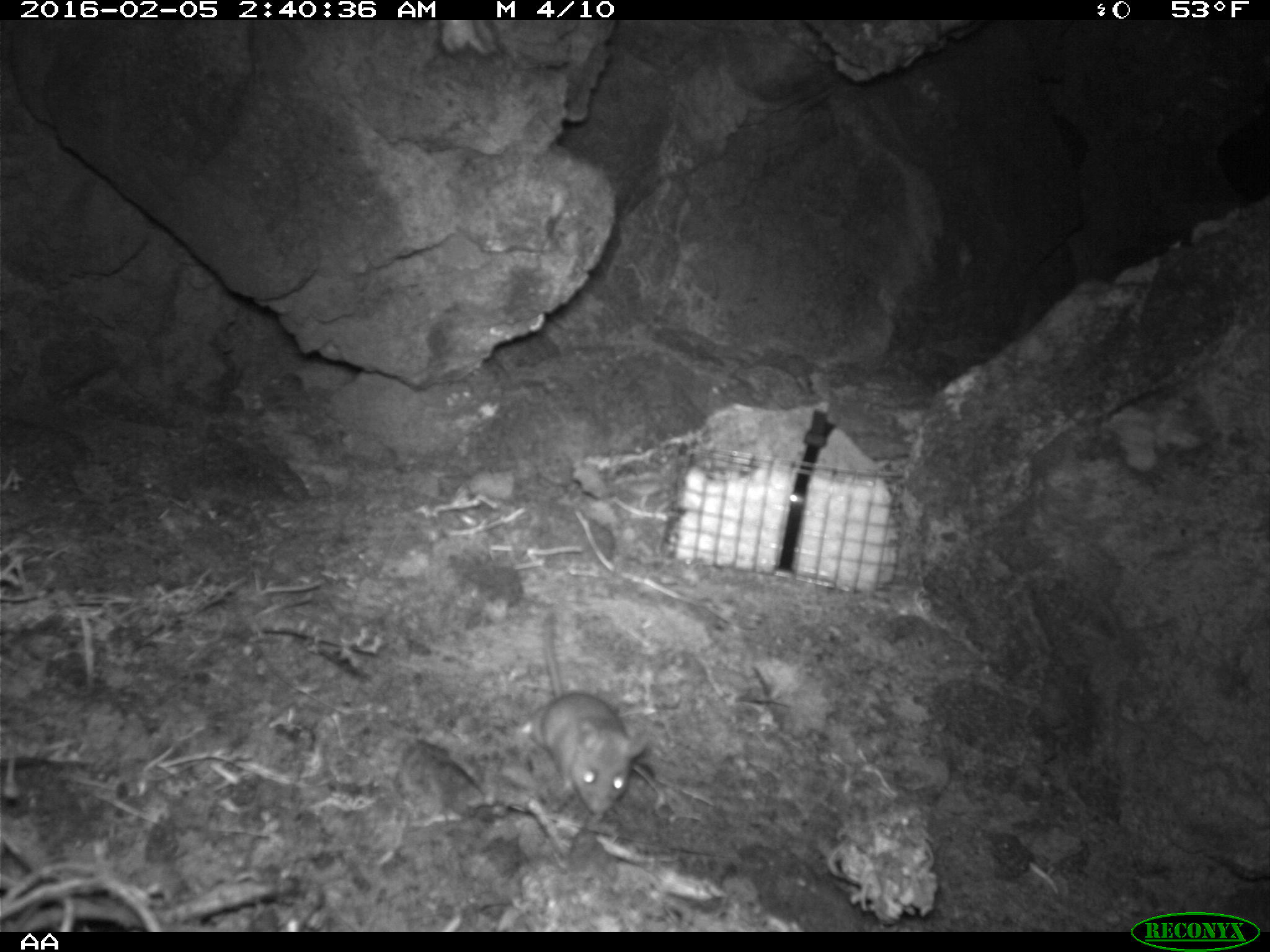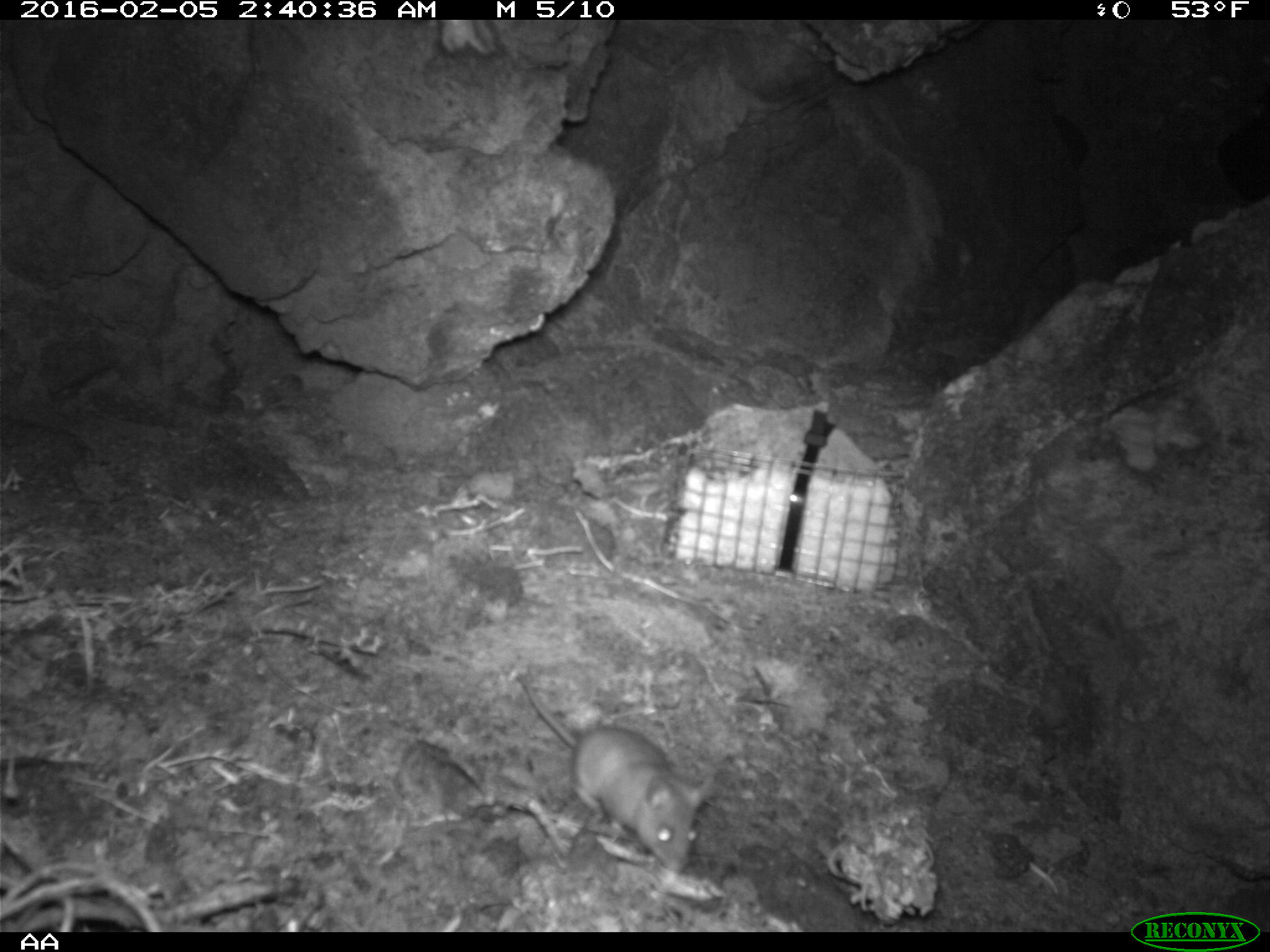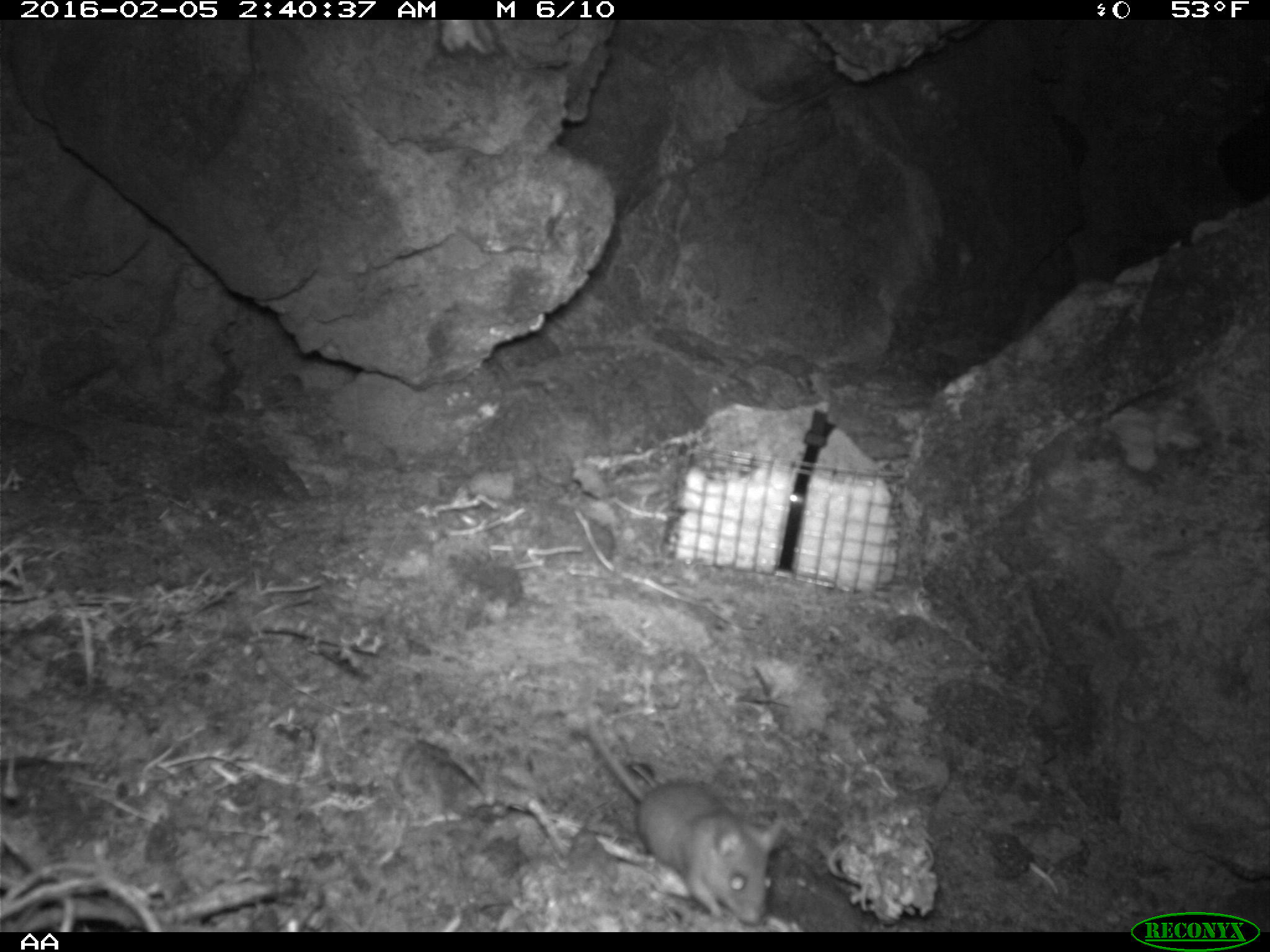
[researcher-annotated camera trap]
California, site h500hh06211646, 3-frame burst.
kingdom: Animalia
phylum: Chordata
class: Mammalia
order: Rodentia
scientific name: Rodentia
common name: rodent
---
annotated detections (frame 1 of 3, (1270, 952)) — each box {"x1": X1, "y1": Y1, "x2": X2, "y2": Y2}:
rodent: {"x1": 522, "y1": 612, "x2": 647, "y2": 814}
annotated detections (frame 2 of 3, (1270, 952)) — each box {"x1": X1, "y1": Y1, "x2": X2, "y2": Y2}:
rodent: {"x1": 513, "y1": 671, "x2": 707, "y2": 874}; {"x1": 257, "y1": 917, "x2": 298, "y2": 932}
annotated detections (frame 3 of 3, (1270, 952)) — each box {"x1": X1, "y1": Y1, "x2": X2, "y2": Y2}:
rodent: {"x1": 583, "y1": 695, "x2": 786, "y2": 926}